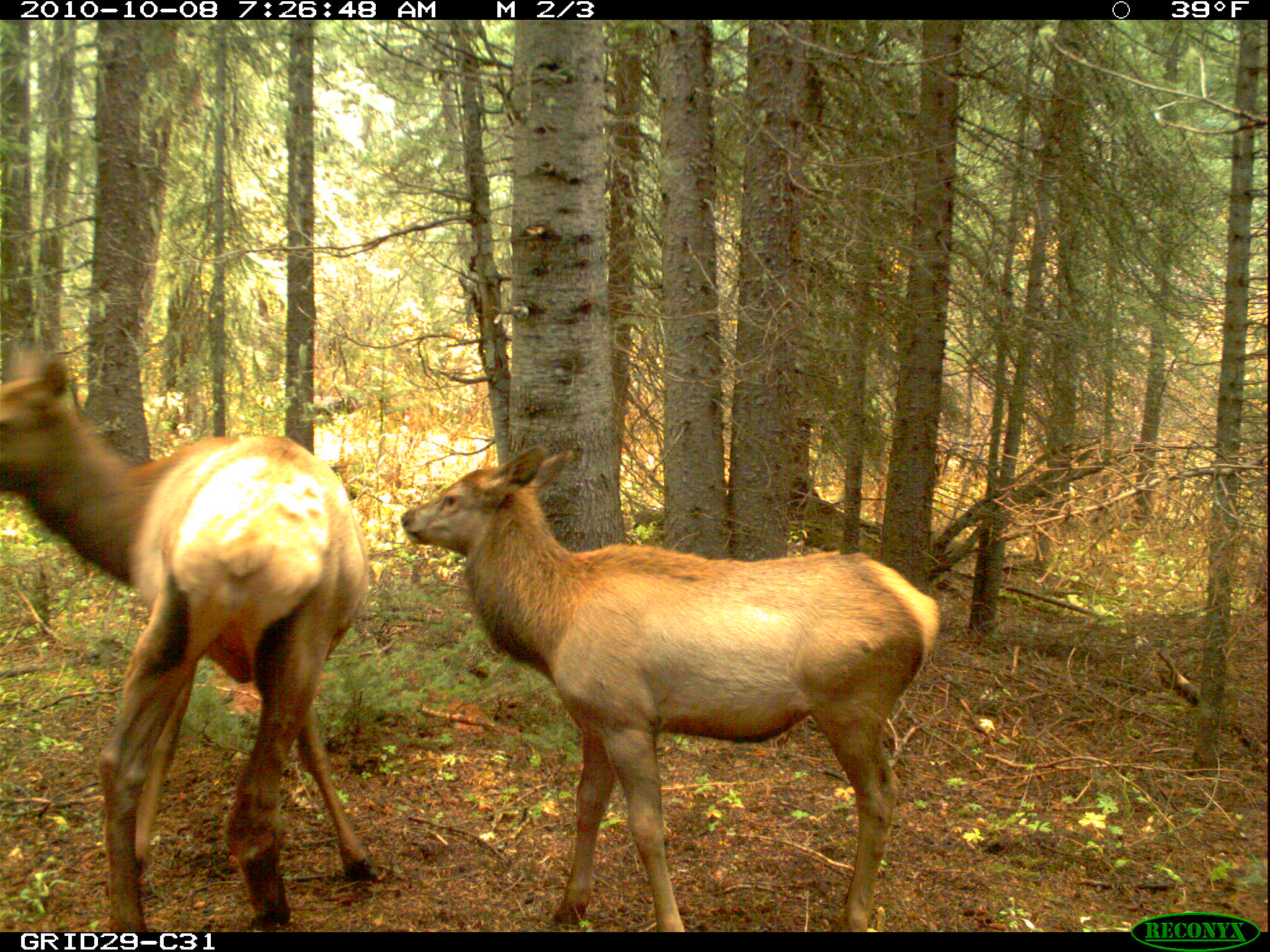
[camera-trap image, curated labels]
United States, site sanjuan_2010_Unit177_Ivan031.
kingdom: Animalia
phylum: Chordata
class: Mammalia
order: Artiodactyla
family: Cervidae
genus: Cervus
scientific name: Cervus elaphus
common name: red deer